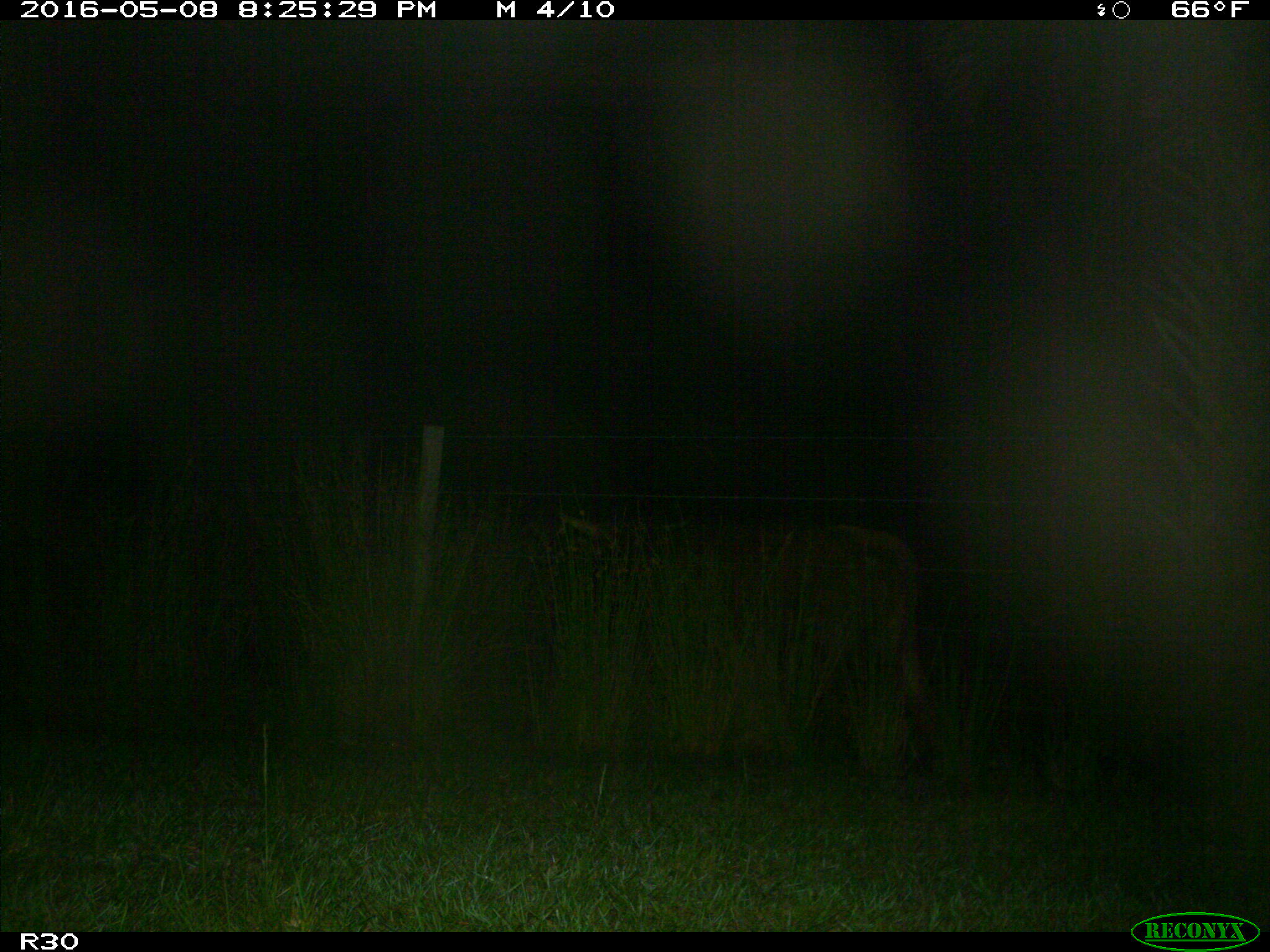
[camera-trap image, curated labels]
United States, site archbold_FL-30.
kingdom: Animalia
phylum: Chordata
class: Mammalia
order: Artiodactyla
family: Bovidae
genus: Bos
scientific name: Bos taurus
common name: domestic cow